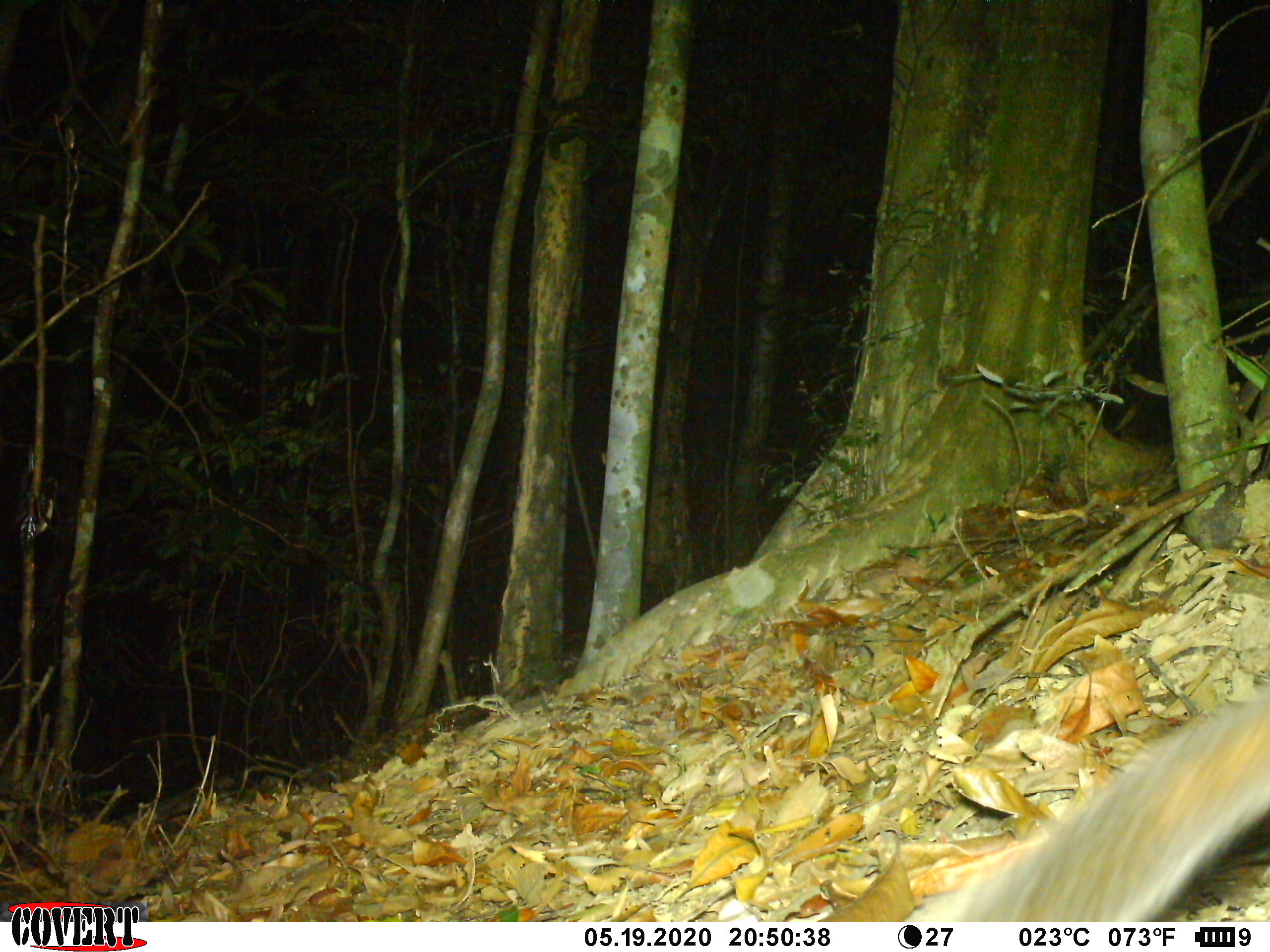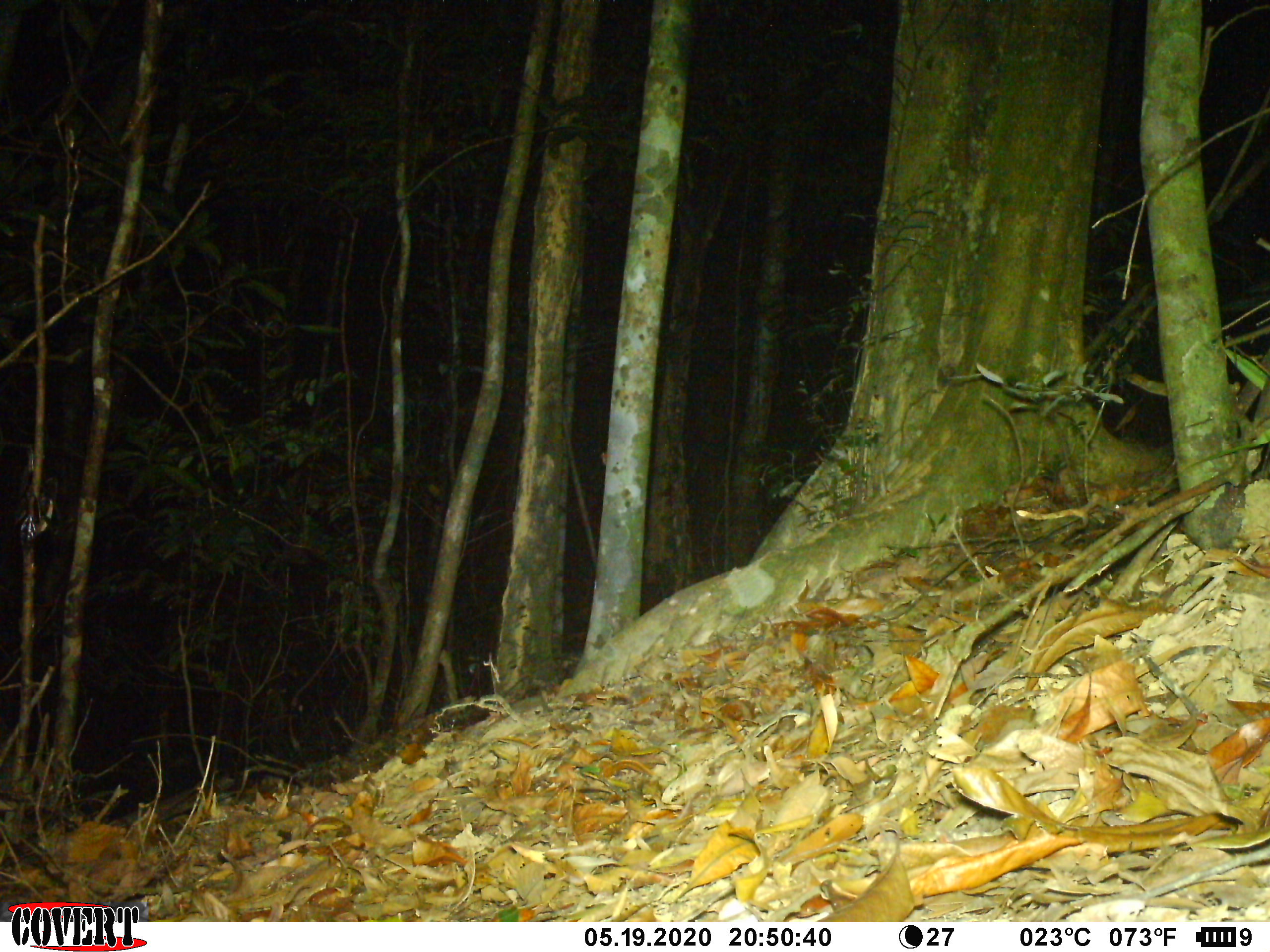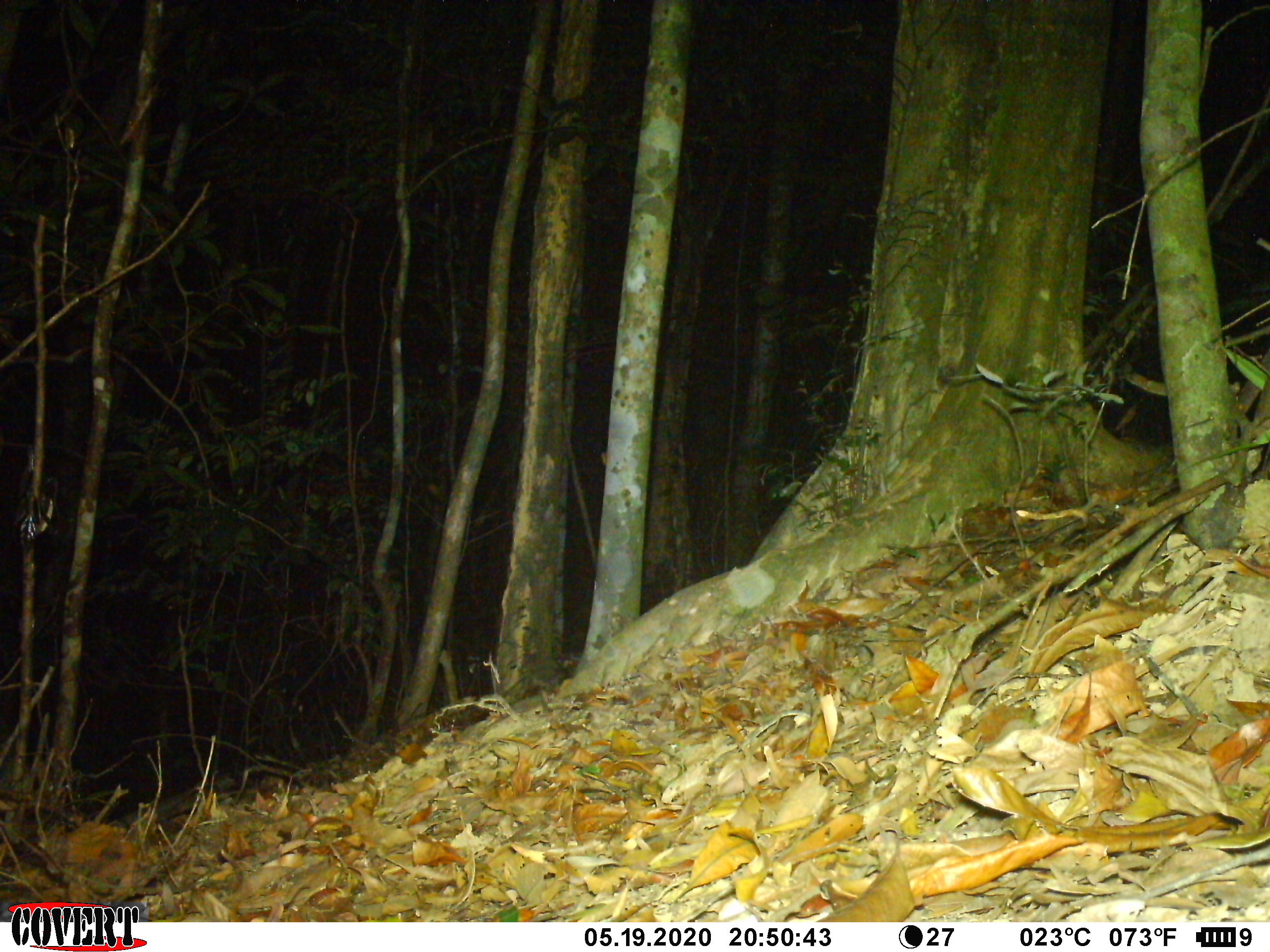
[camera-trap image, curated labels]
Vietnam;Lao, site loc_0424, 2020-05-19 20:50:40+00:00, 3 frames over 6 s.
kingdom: Animalia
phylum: Chordata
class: Mammalia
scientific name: Mammalia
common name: mammal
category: unidentified small mammal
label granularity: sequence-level